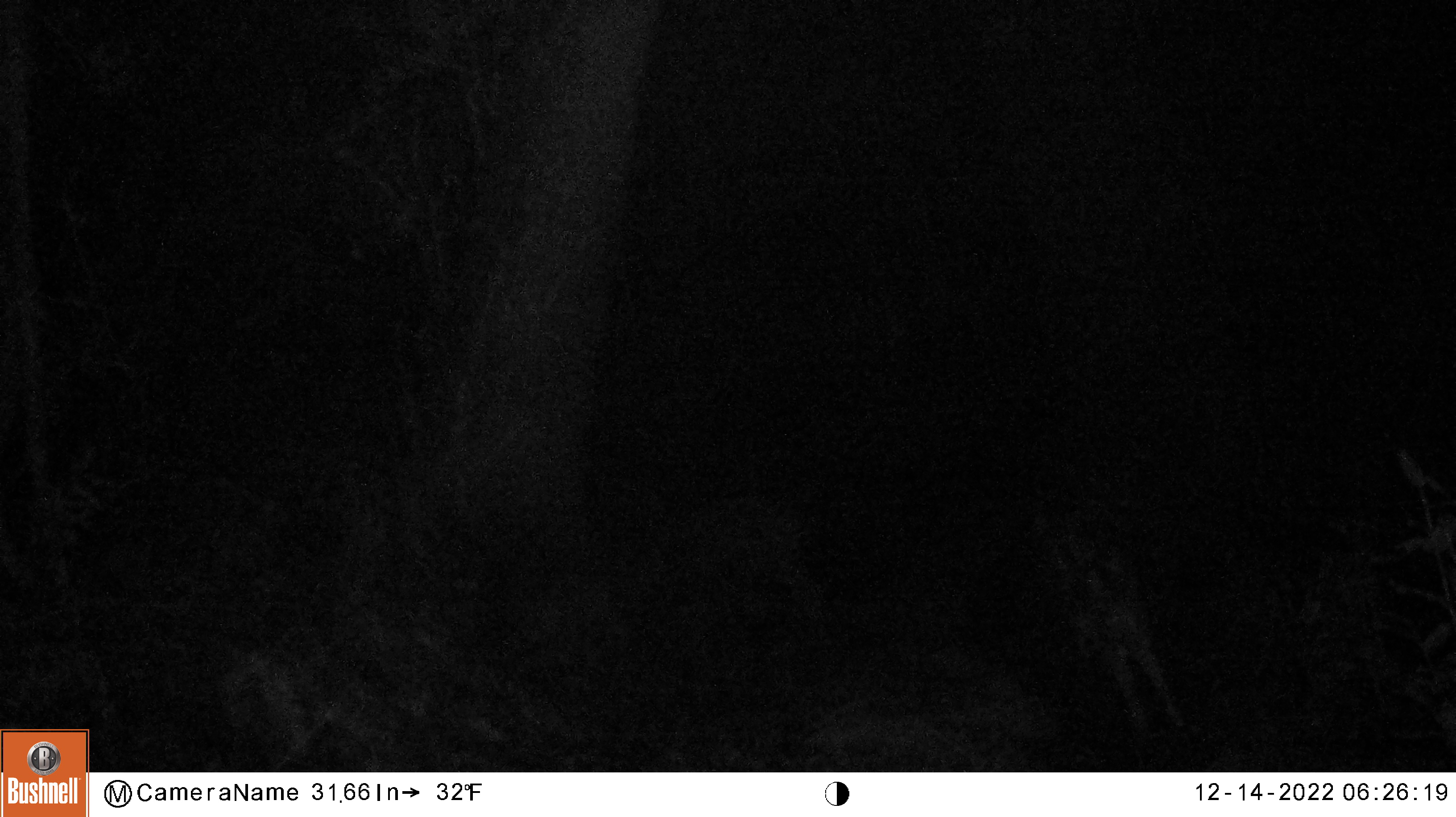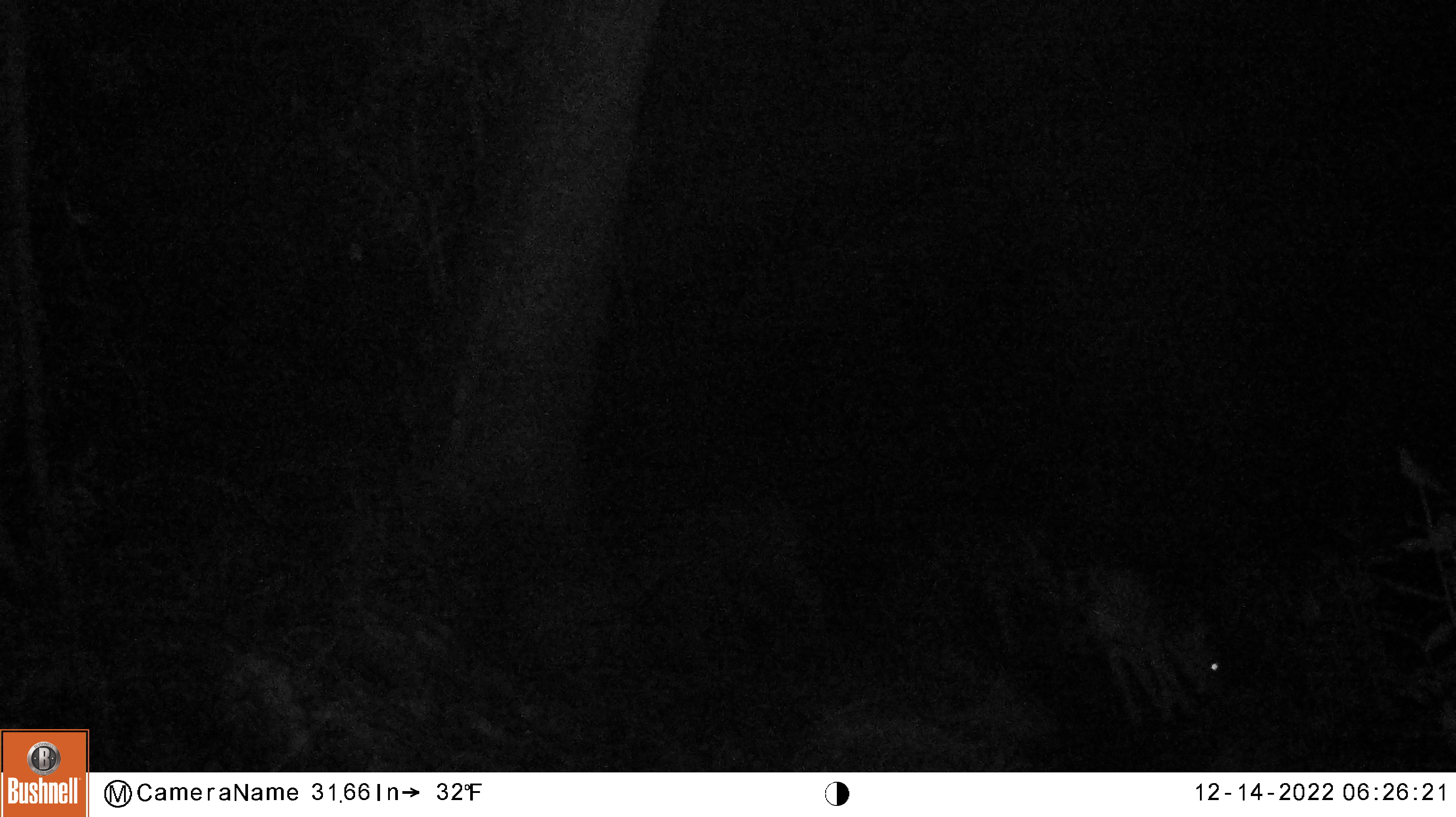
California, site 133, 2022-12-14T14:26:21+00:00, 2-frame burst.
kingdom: Animalia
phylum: Chordata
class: Mammalia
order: Artiodactyla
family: Cervidae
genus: Odocoileus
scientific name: Odocoileus hemionus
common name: mule deer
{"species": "mule deer (Odocoileus hemionus)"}